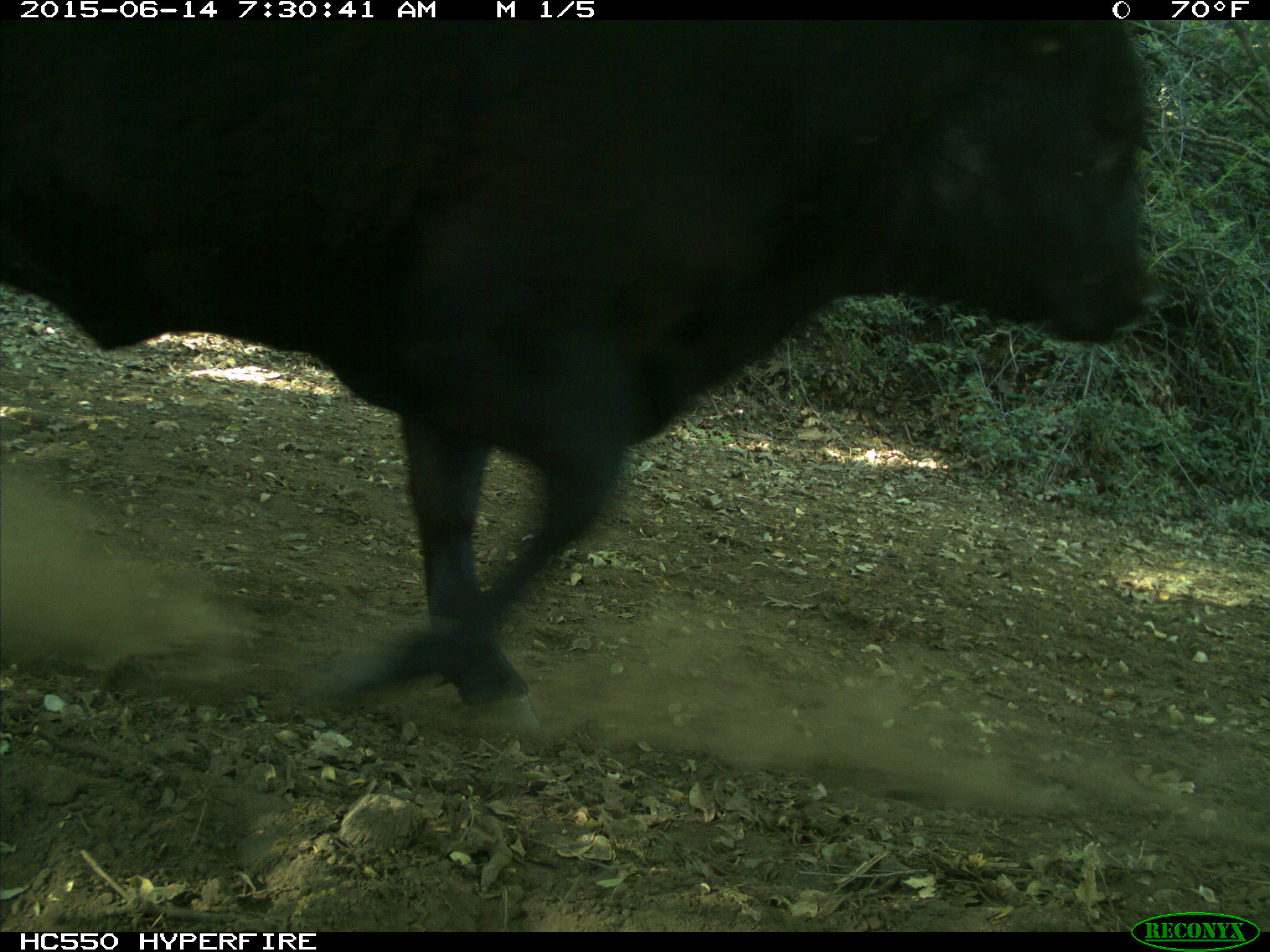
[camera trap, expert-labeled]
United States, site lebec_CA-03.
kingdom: Animalia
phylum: Chordata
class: Mammalia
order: Artiodactyla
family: Bovidae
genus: Bos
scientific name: Bos taurus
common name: domestic cow